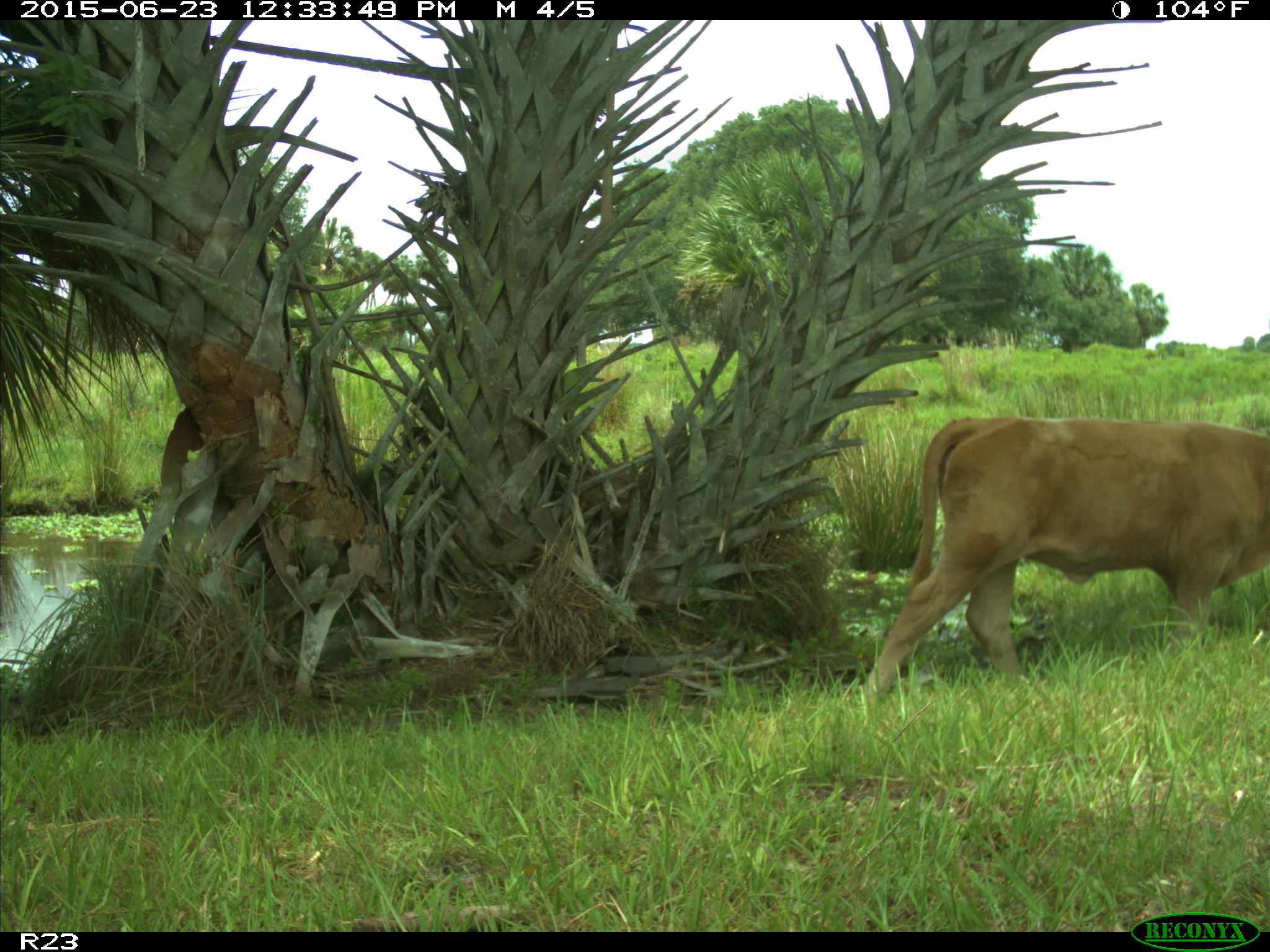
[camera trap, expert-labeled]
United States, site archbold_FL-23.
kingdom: Animalia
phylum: Chordata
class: Mammalia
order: Artiodactyla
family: Bovidae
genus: Bos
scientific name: Bos taurus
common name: domestic cow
Bos taurus (domestic cow).